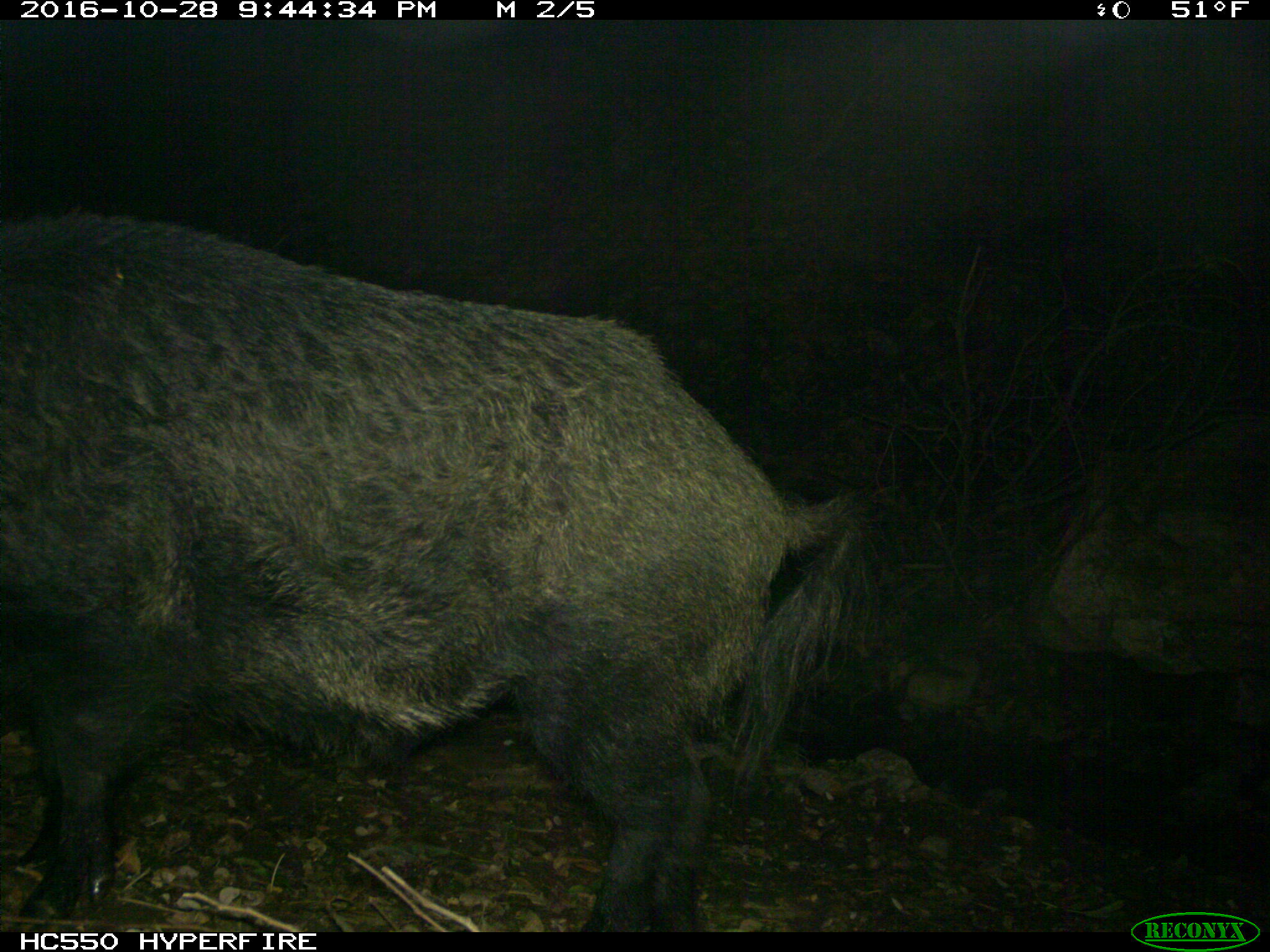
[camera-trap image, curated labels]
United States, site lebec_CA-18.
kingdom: Animalia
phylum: Chordata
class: Mammalia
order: Artiodactyla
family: Suidae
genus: Sus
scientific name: Sus scrofa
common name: wild boar